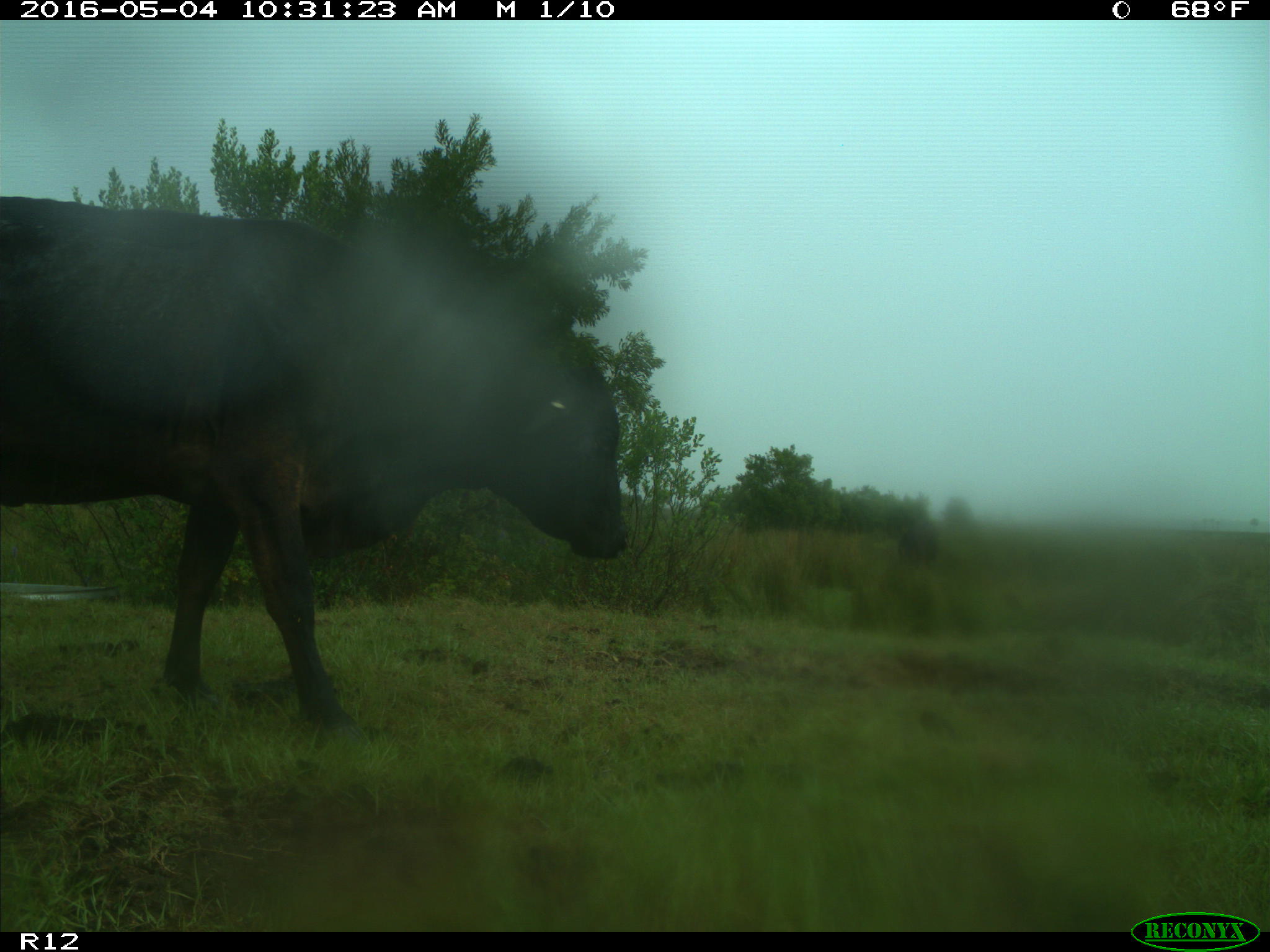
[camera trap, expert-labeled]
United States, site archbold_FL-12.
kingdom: Animalia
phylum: Chordata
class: Mammalia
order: Artiodactyla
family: Bovidae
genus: Bos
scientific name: Bos taurus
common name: domestic cow